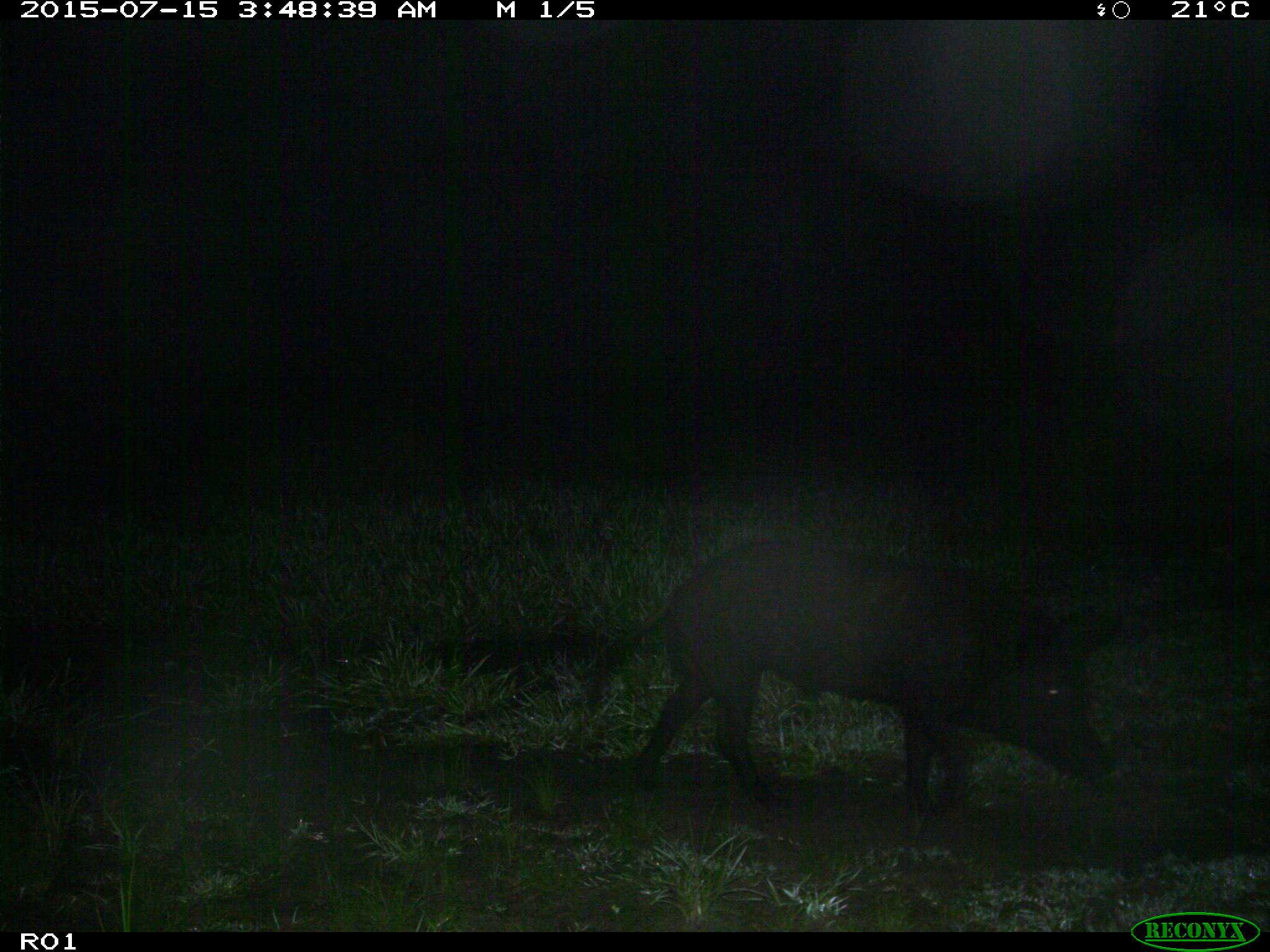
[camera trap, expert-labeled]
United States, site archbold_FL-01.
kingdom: Animalia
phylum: Chordata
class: Mammalia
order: Artiodactyla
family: Suidae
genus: Sus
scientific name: Sus scrofa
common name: wild boar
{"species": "Sus scrofa (wild boar)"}